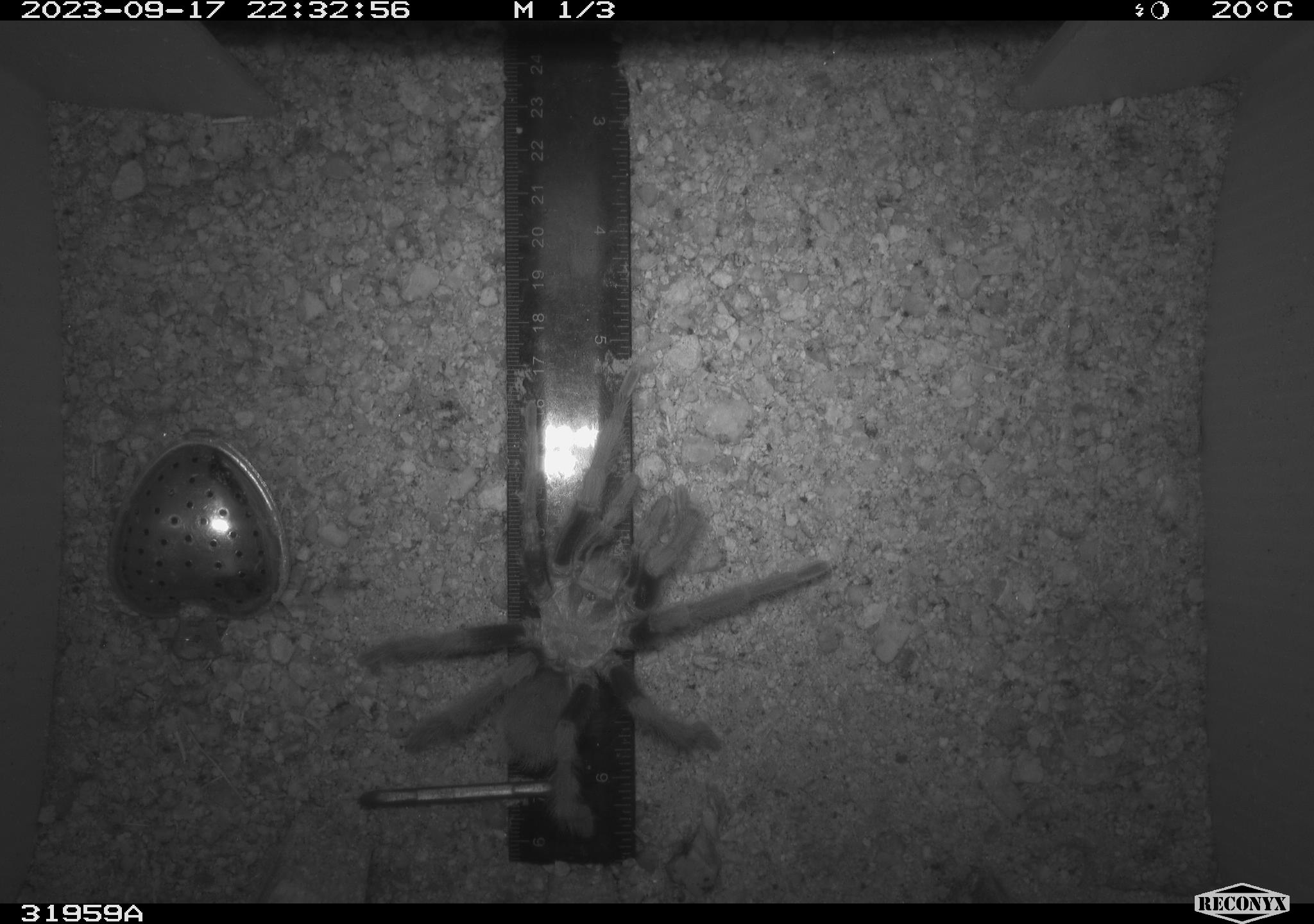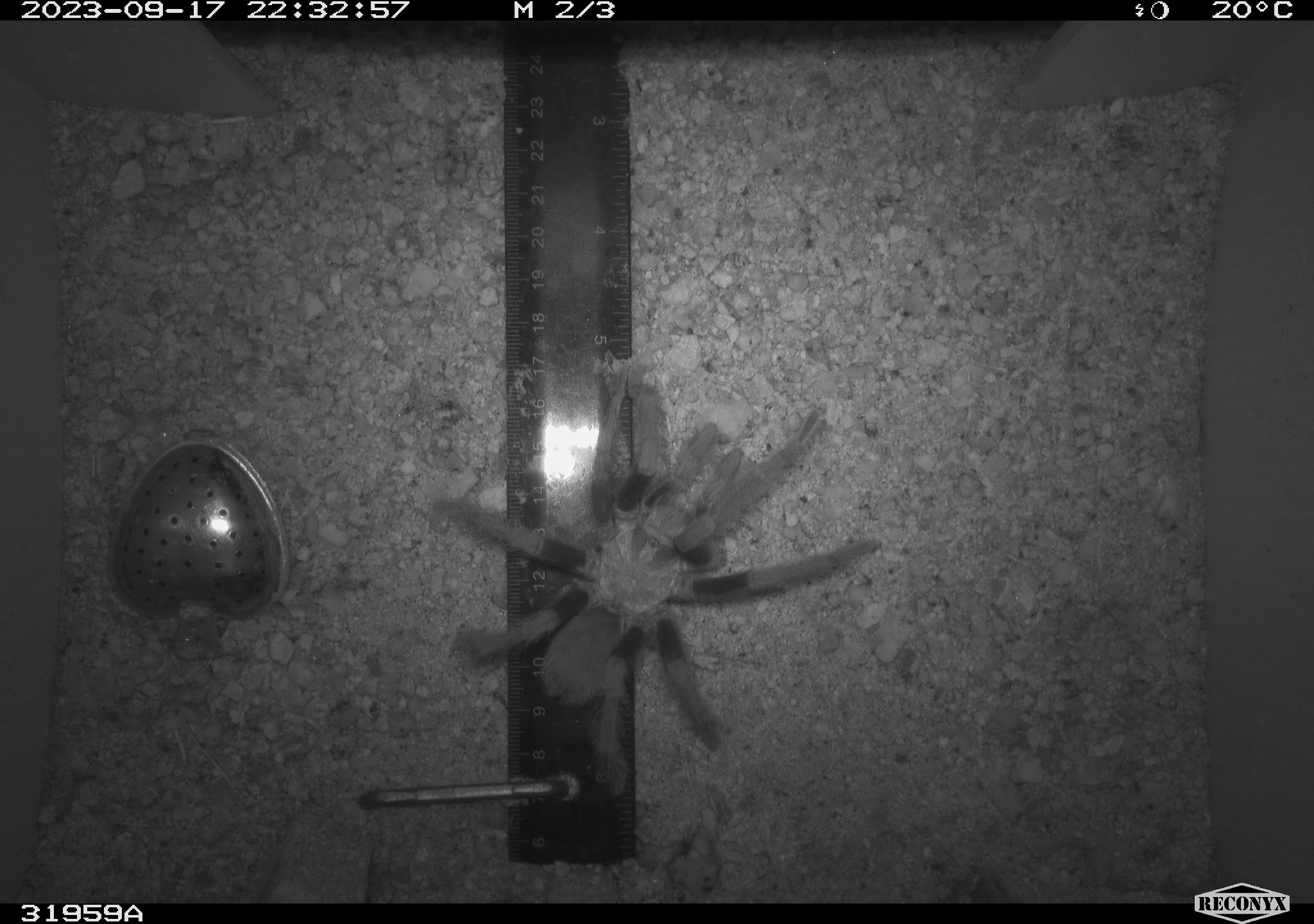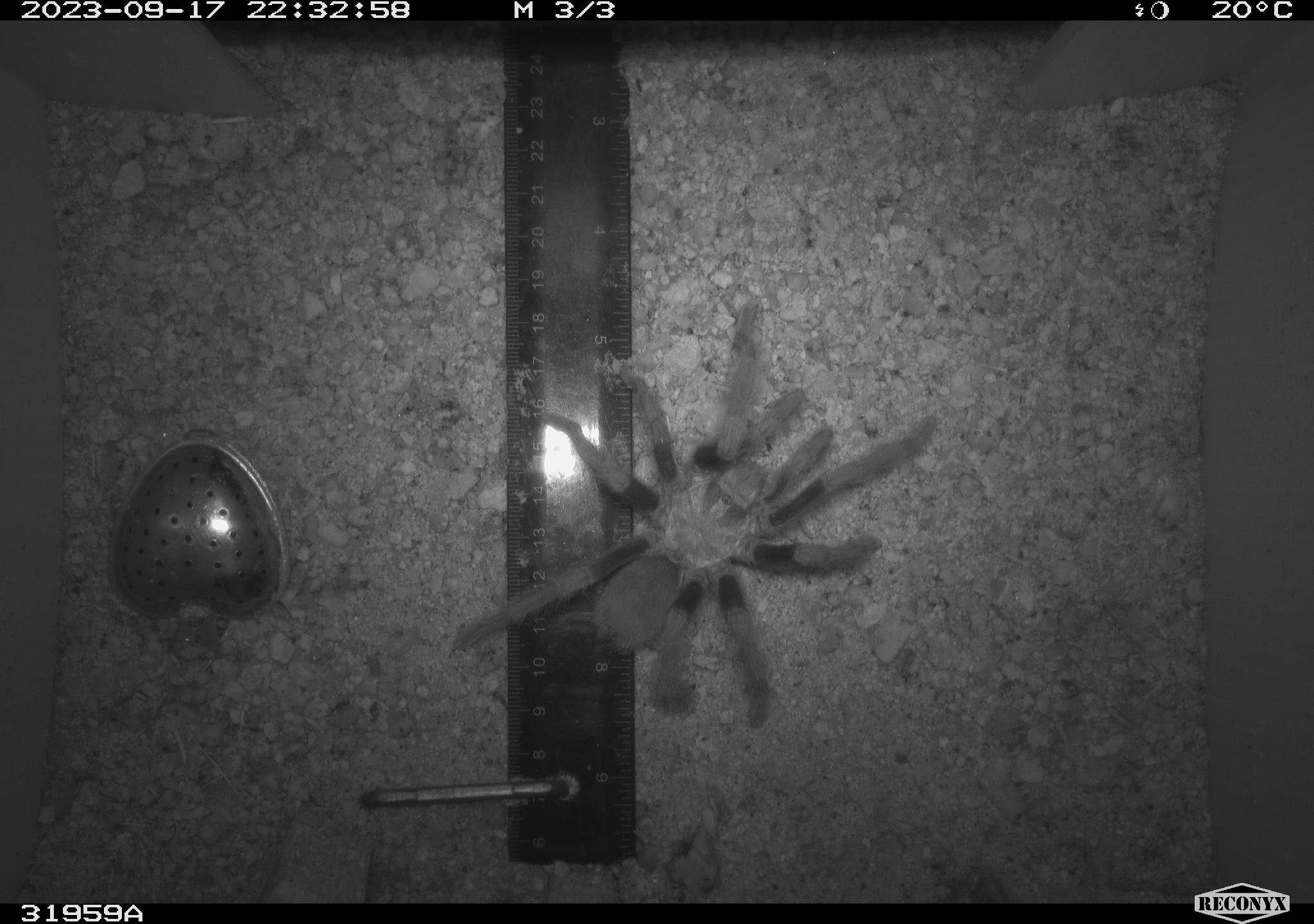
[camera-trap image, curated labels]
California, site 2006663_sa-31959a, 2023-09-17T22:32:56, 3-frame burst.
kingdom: Animalia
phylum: Arthropoda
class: Arachnida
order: Araneae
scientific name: Araneae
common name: spider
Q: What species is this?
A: Spider (Araneae).